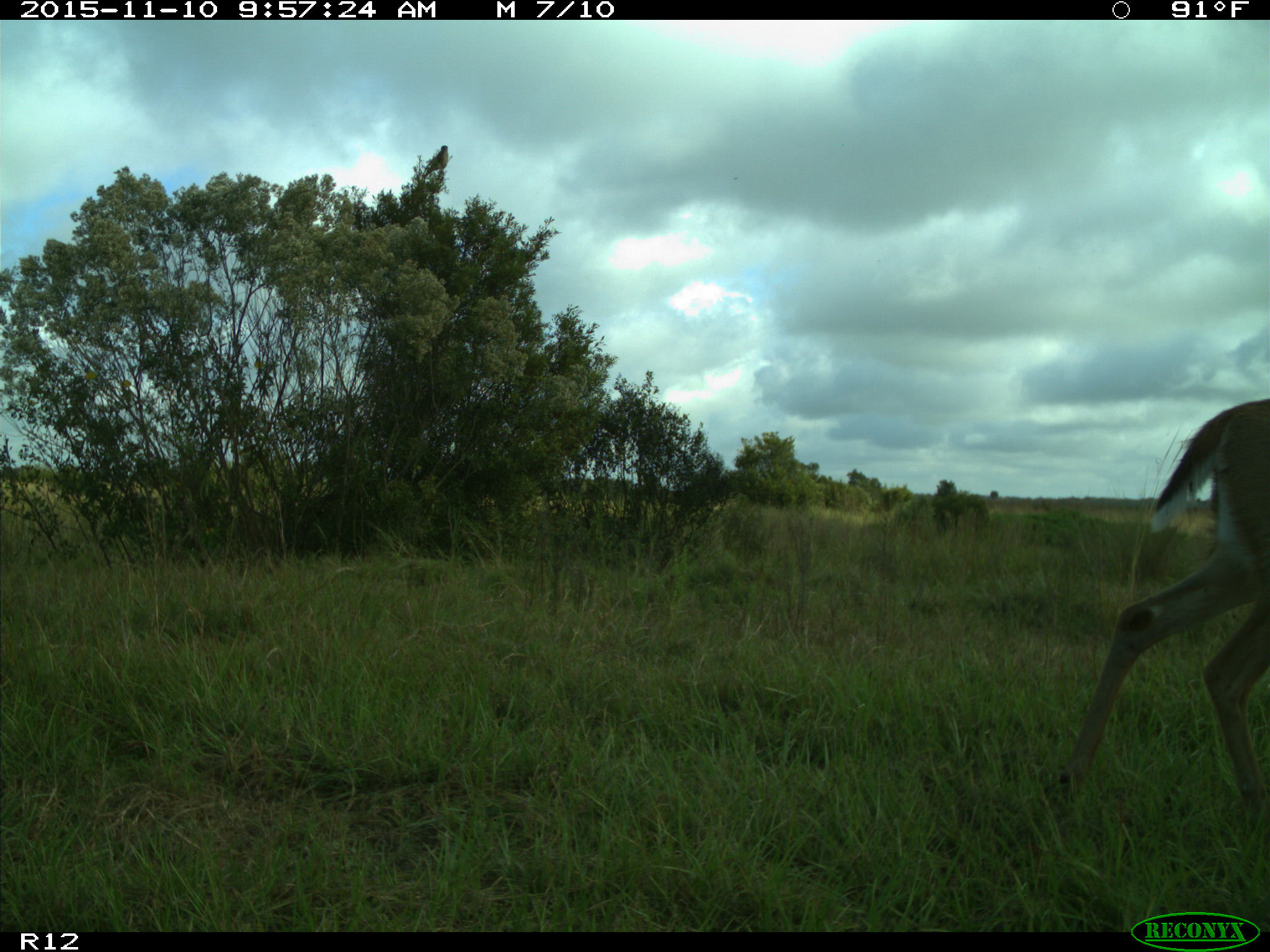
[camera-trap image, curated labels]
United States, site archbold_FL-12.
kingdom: Animalia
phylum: Chordata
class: Mammalia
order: Artiodactyla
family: Cervidae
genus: Odocoileus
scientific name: Odocoileus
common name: deer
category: unidentified deer